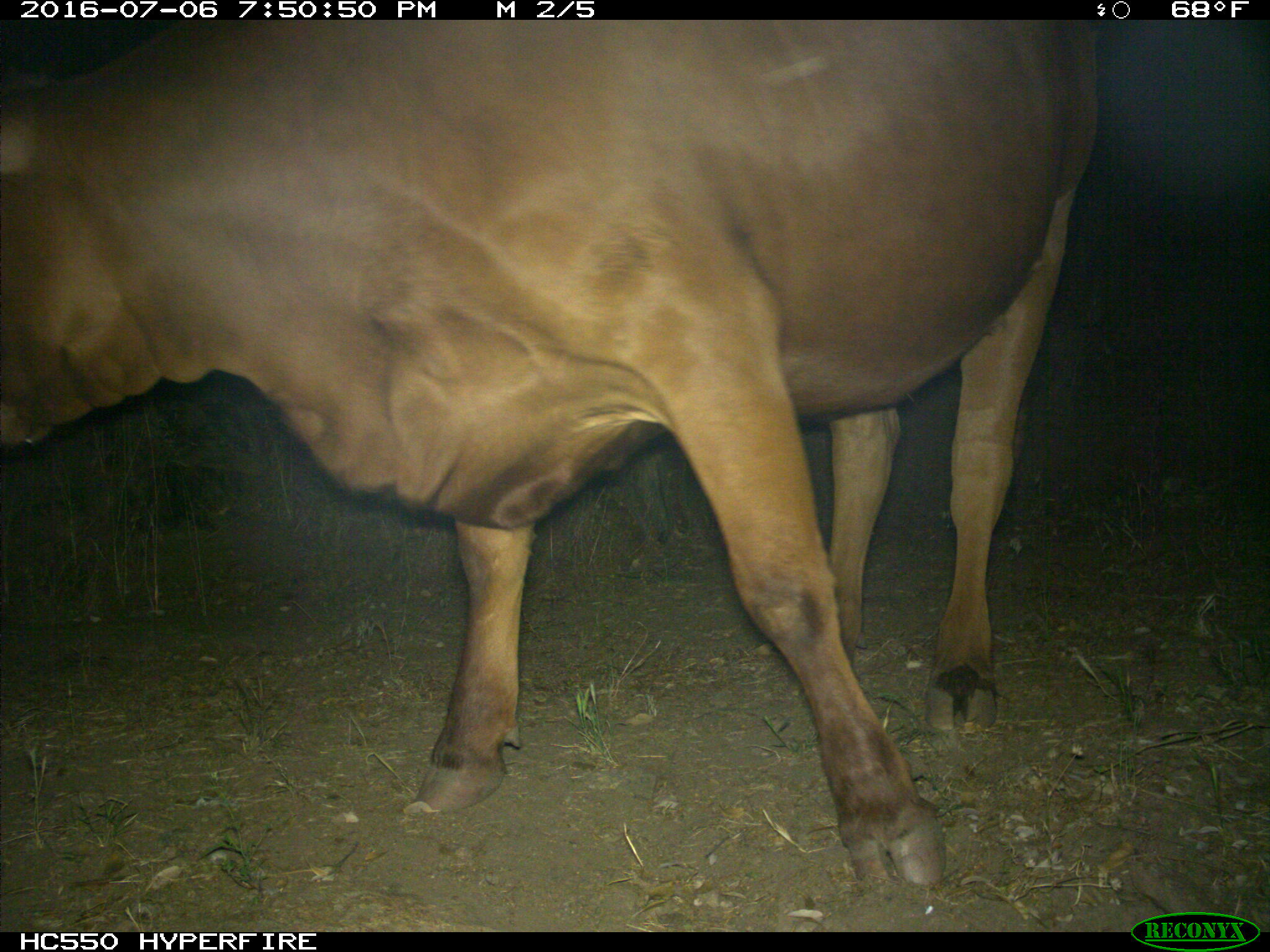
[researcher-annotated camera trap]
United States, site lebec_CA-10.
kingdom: Animalia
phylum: Chordata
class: Mammalia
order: Artiodactyla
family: Bovidae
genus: Bos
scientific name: Bos taurus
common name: domestic cow